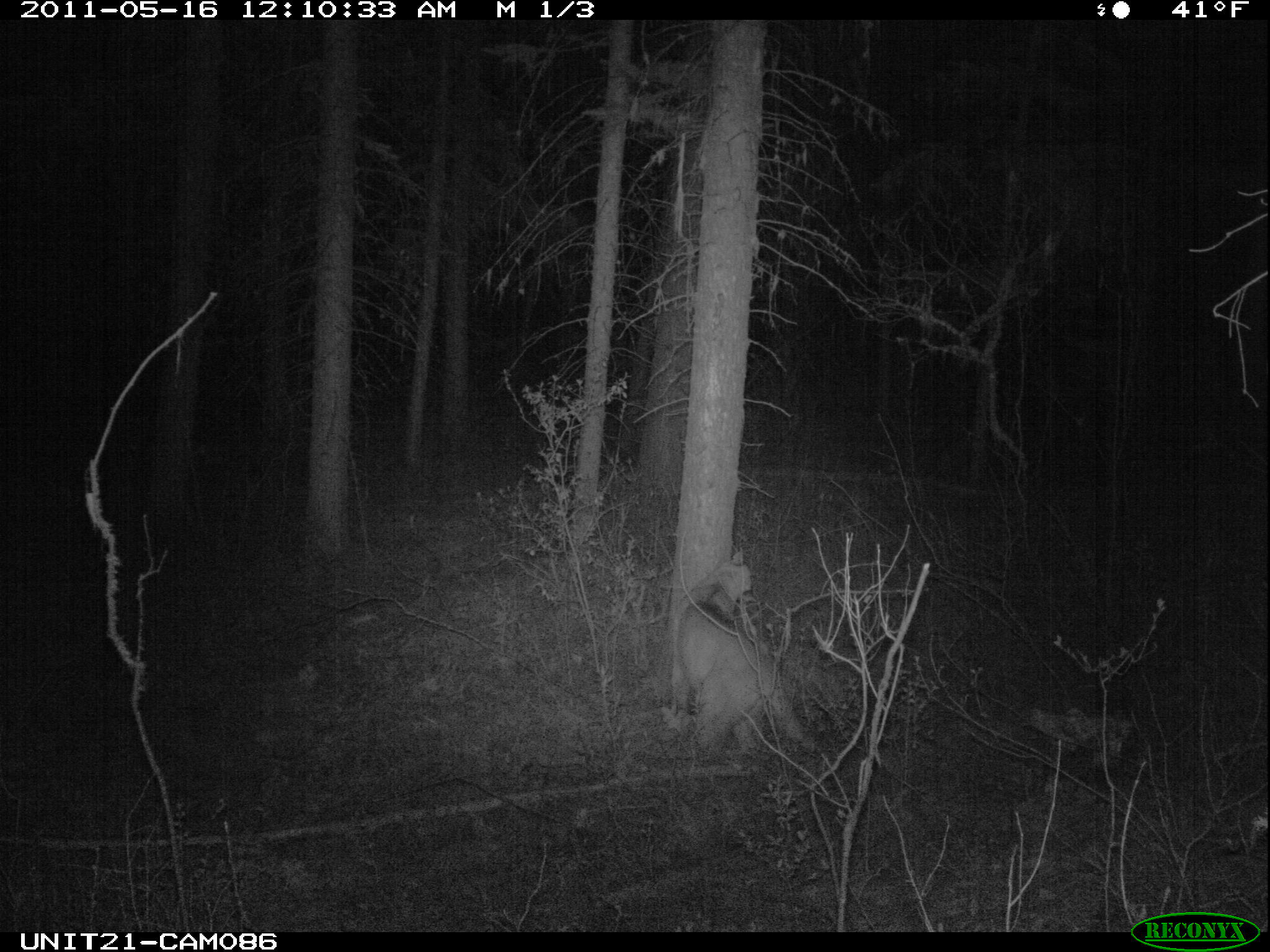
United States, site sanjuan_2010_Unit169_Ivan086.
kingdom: Animalia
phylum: Chordata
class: Mammalia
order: Carnivora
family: Felidae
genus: Puma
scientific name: Puma concolor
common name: mountain lion